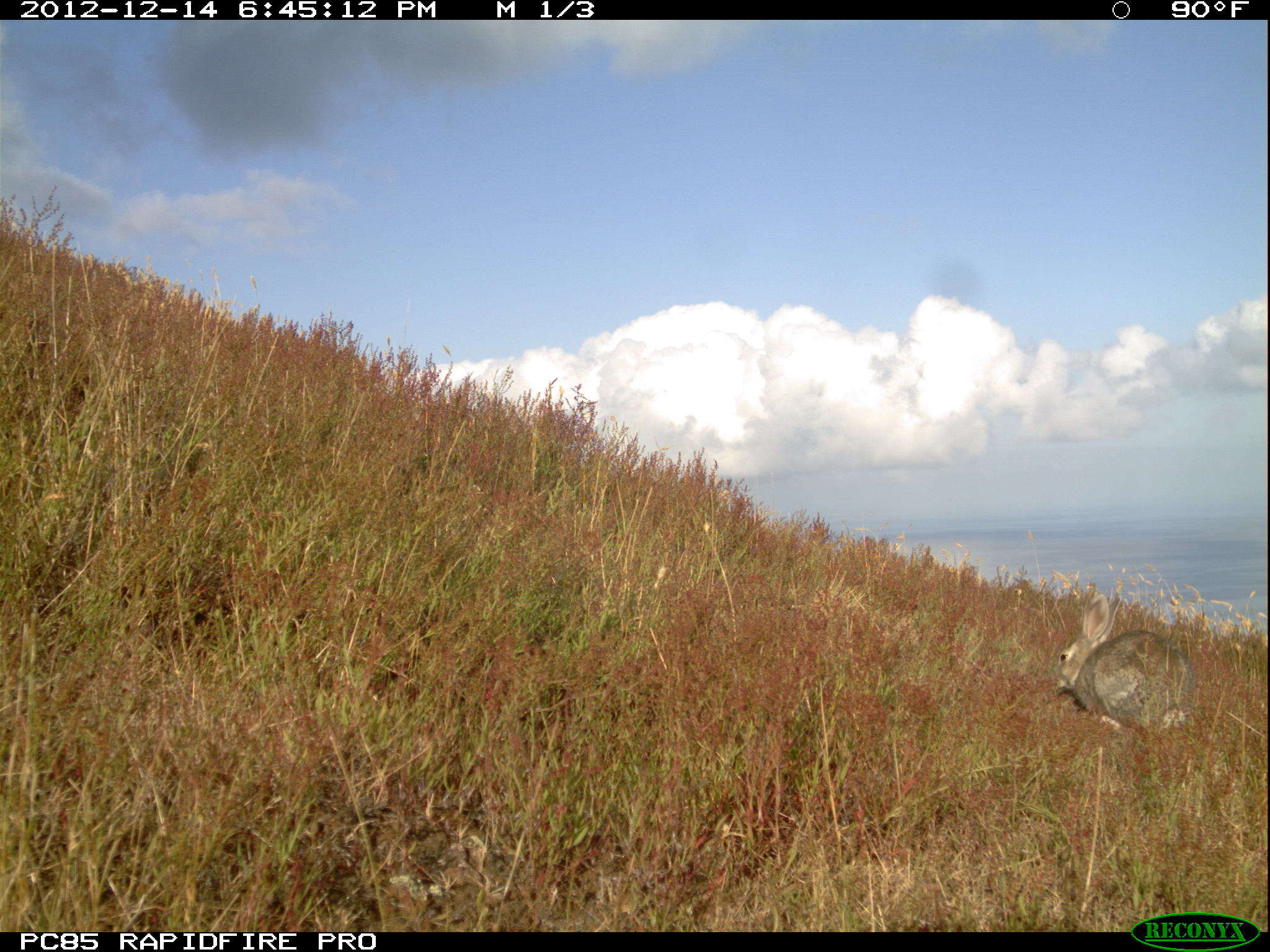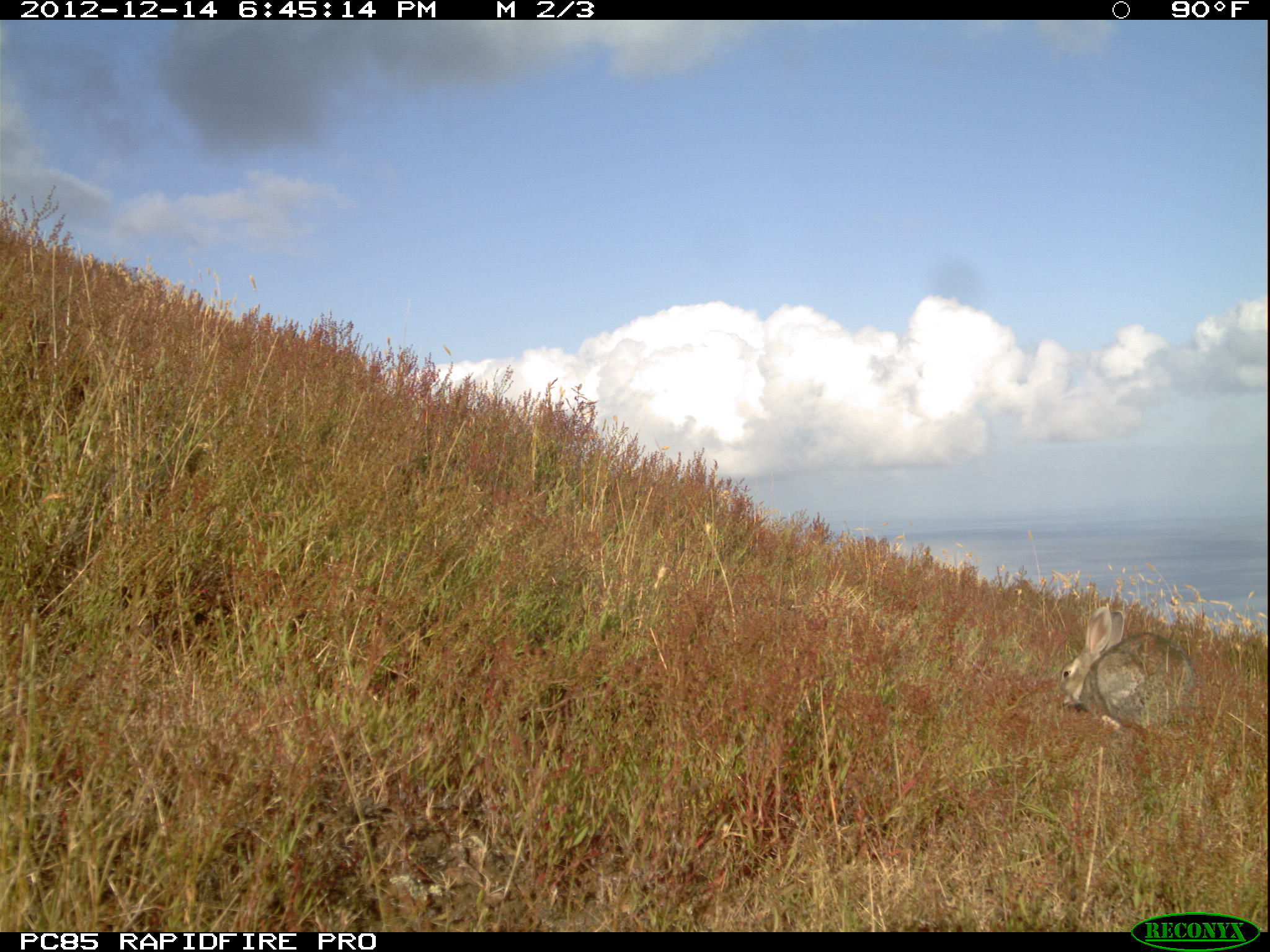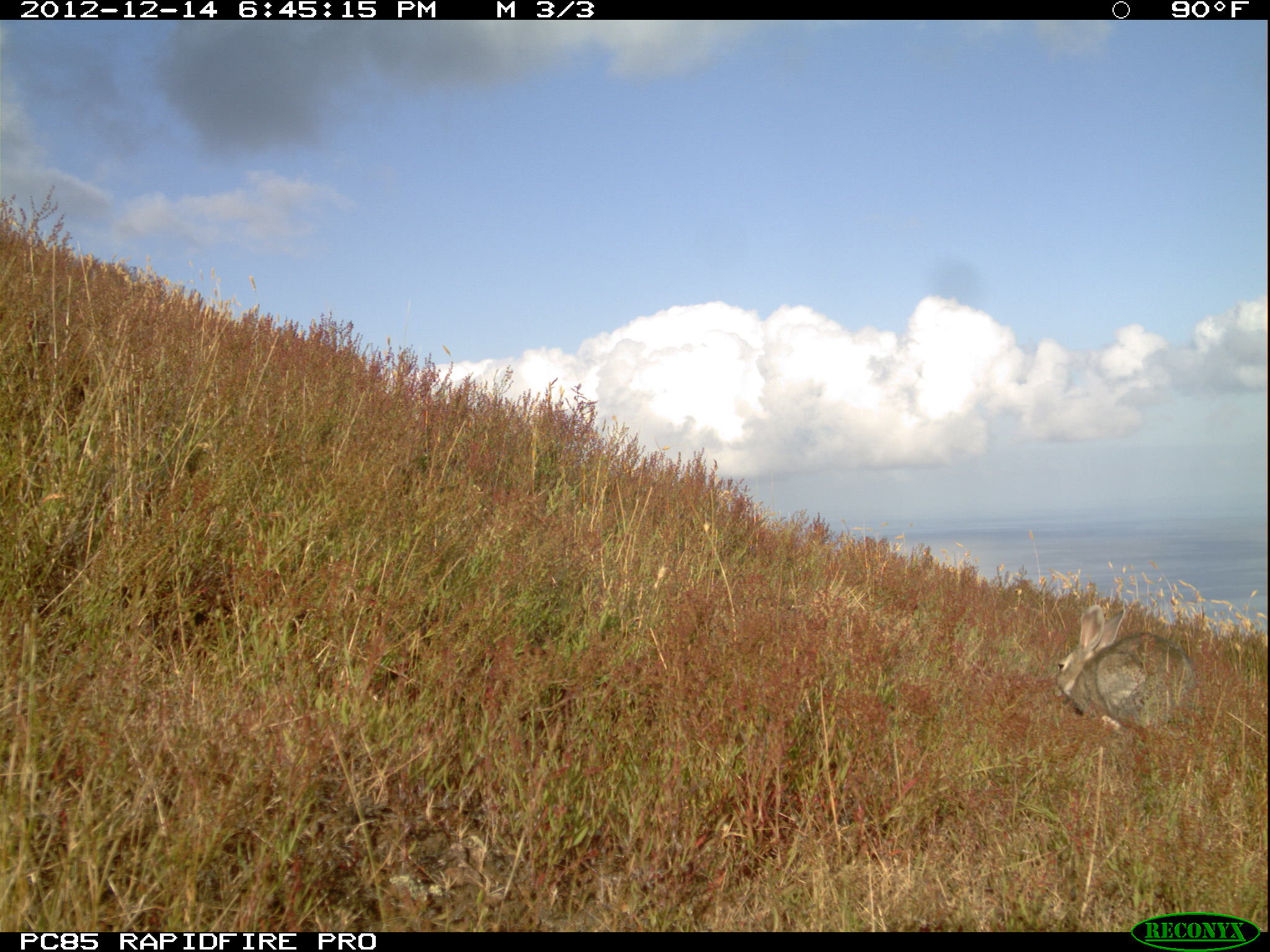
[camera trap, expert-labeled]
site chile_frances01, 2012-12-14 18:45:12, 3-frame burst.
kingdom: Animalia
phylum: Chordata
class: Mammalia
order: Lagomorpha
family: Leporidae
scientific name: Leporidae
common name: rabbits and hares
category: rabbit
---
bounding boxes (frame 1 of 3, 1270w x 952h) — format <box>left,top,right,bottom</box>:
rabbit: <box>1050,589,1193,736</box>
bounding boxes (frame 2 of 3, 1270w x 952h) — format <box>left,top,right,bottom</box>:
rabbit: <box>1056,603,1197,744</box>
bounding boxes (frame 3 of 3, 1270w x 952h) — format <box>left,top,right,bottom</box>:
rabbit: <box>1052,602,1197,747</box>